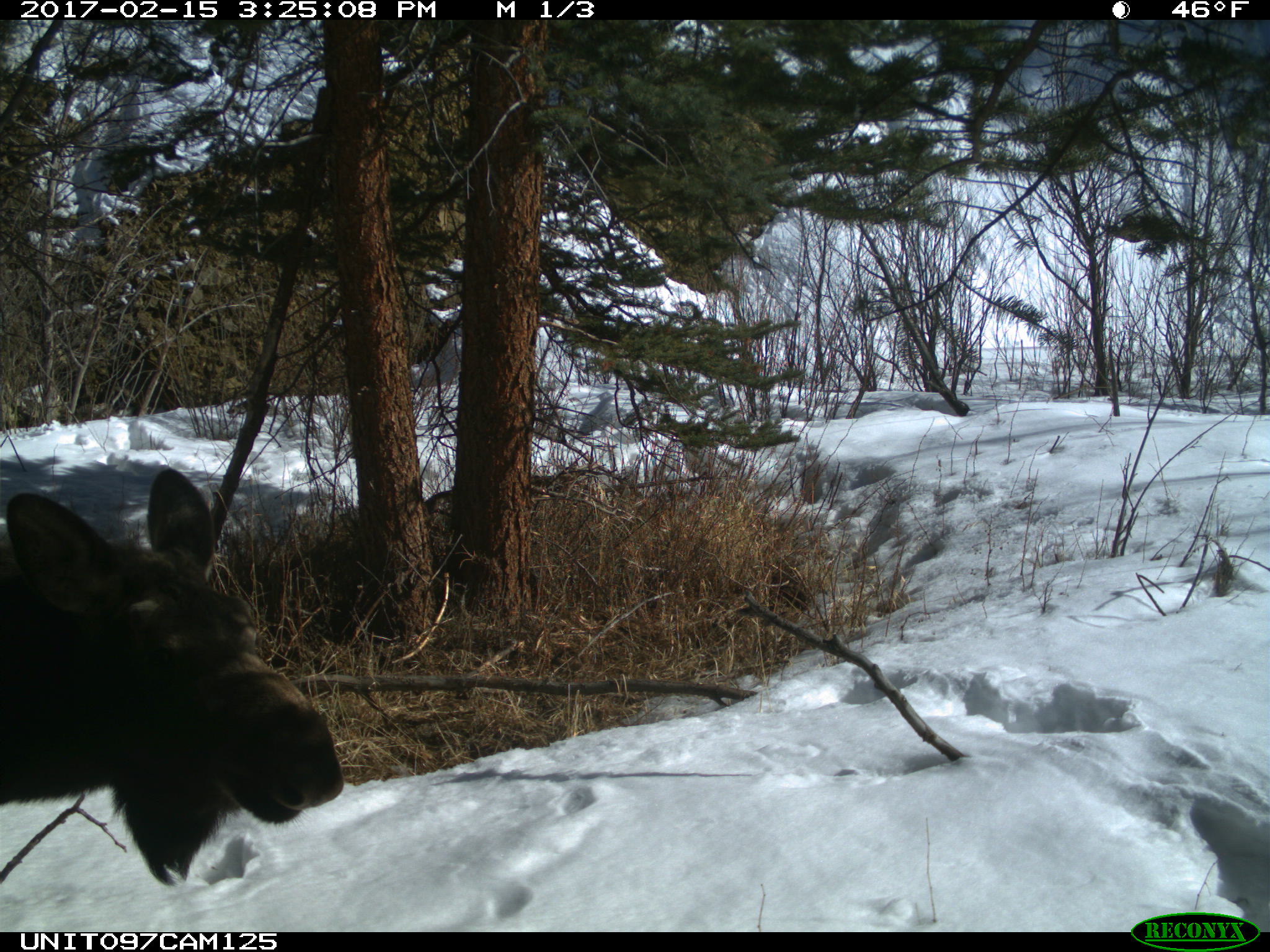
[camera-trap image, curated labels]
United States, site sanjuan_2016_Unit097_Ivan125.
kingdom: Animalia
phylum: Chordata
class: Mammalia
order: Artiodactyla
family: Cervidae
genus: Alces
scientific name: Alces alces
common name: moose